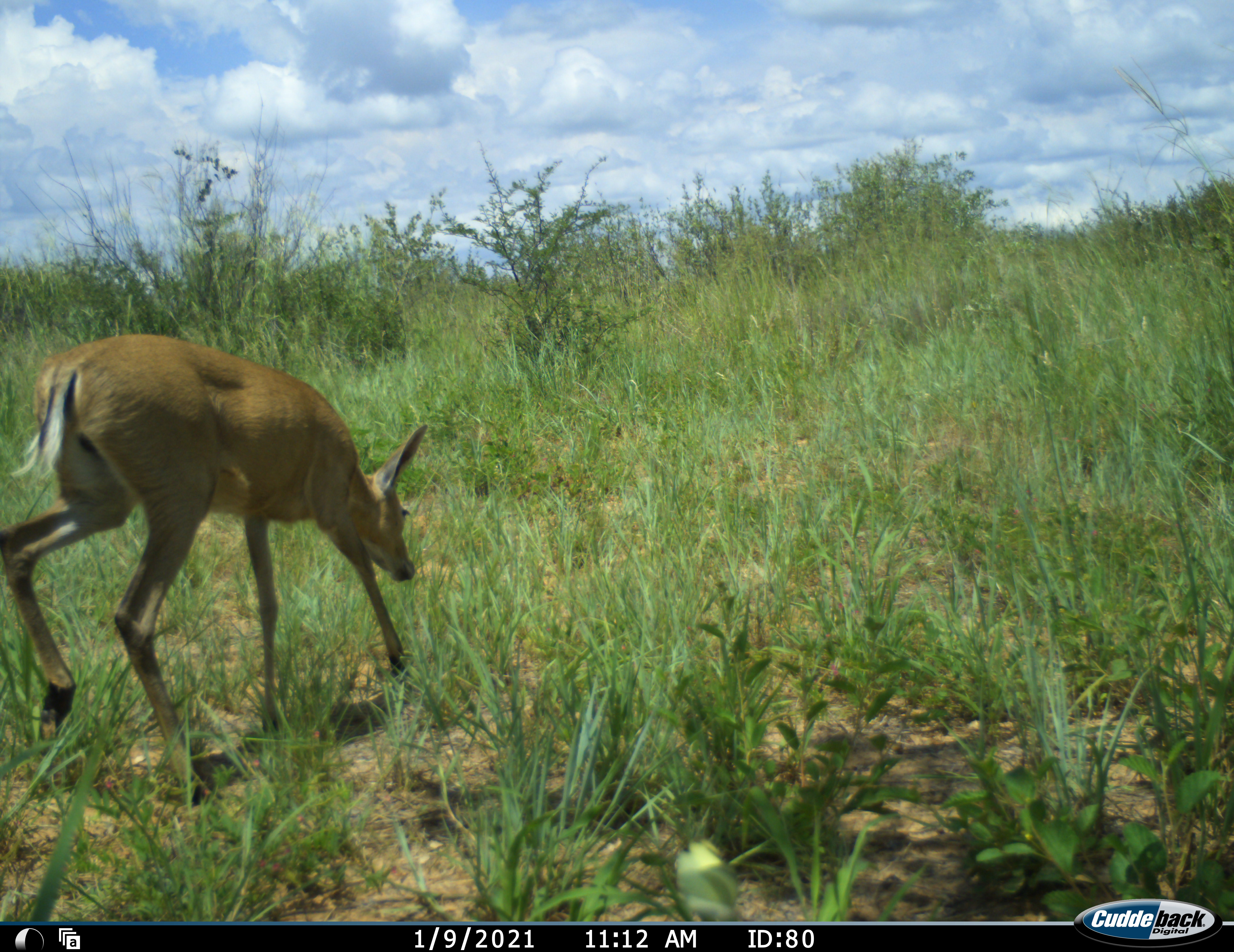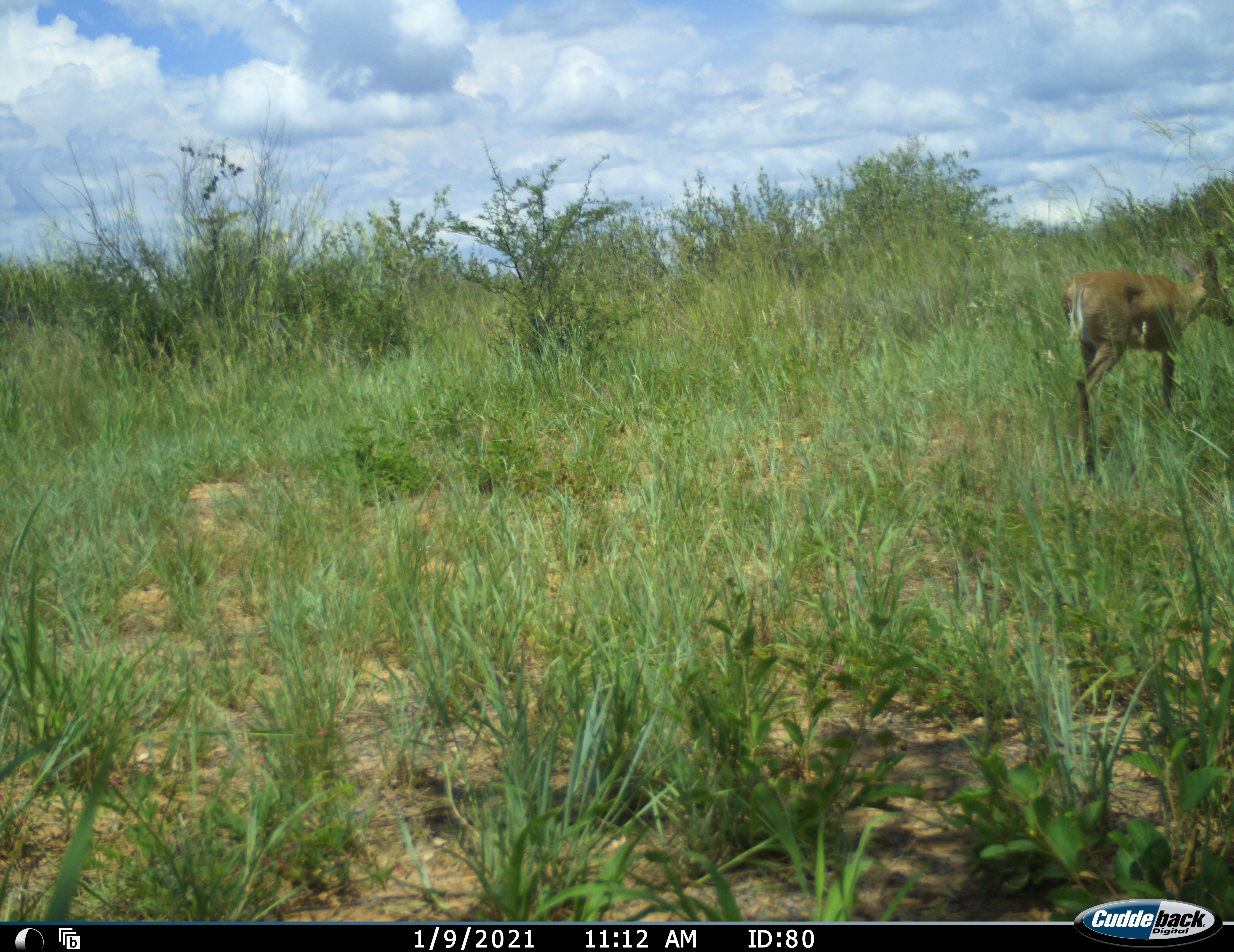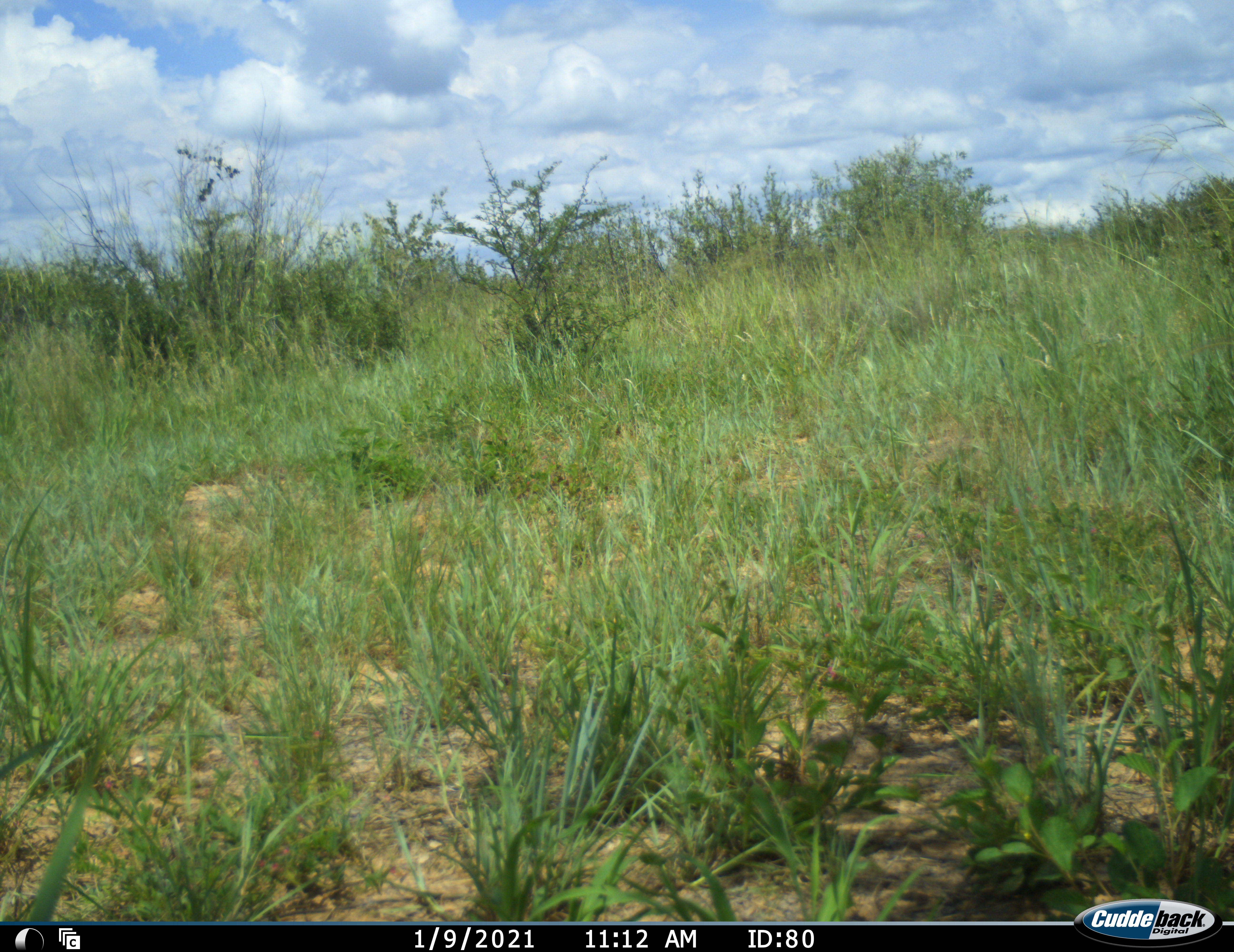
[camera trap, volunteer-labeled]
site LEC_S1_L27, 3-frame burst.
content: unidentified animal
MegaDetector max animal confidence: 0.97